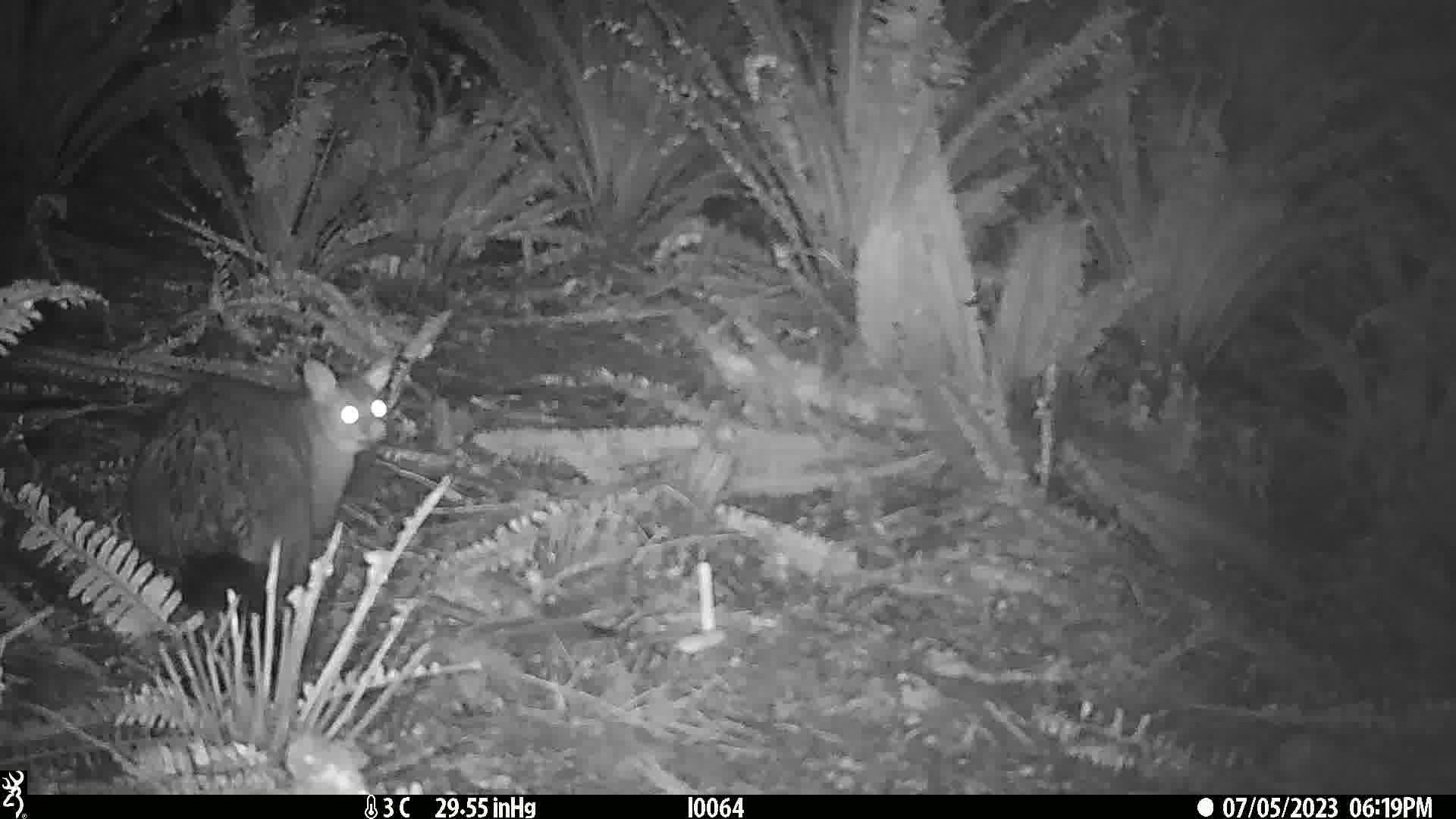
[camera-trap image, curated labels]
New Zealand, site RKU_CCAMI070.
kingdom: Animalia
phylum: Chordata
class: Mammalia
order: Diprotodontia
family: Phalangeridae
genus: Trichosurus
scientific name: Trichosurus vulpecula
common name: common brushtail possum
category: possum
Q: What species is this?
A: Possum (common brushtail possum) (Trichosurus vulpecula).